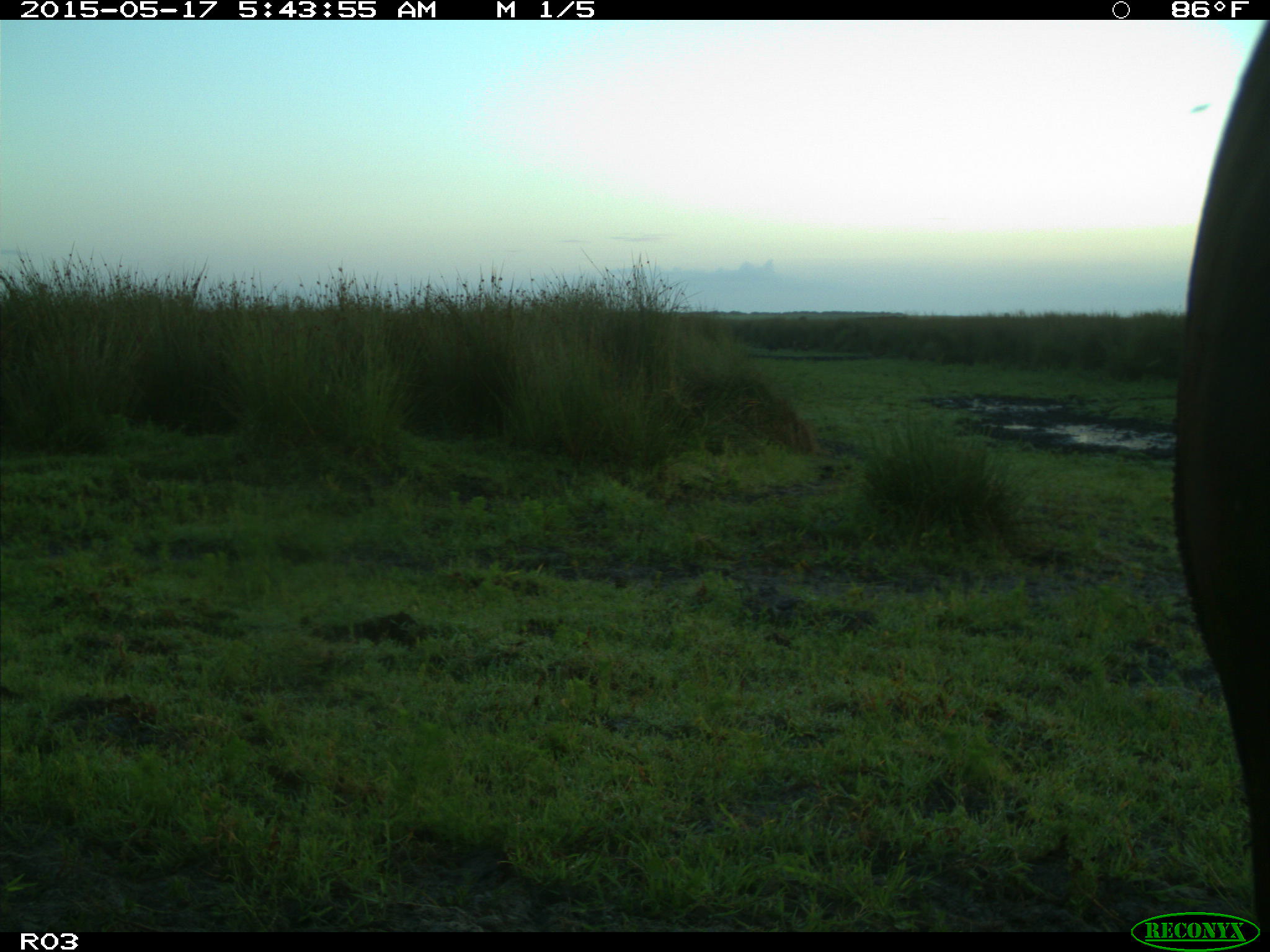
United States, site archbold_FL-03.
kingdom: Animalia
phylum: Chordata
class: Mammalia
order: Artiodactyla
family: Bovidae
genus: Bos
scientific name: Bos taurus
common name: domestic cow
Bos taurus (domestic cow).